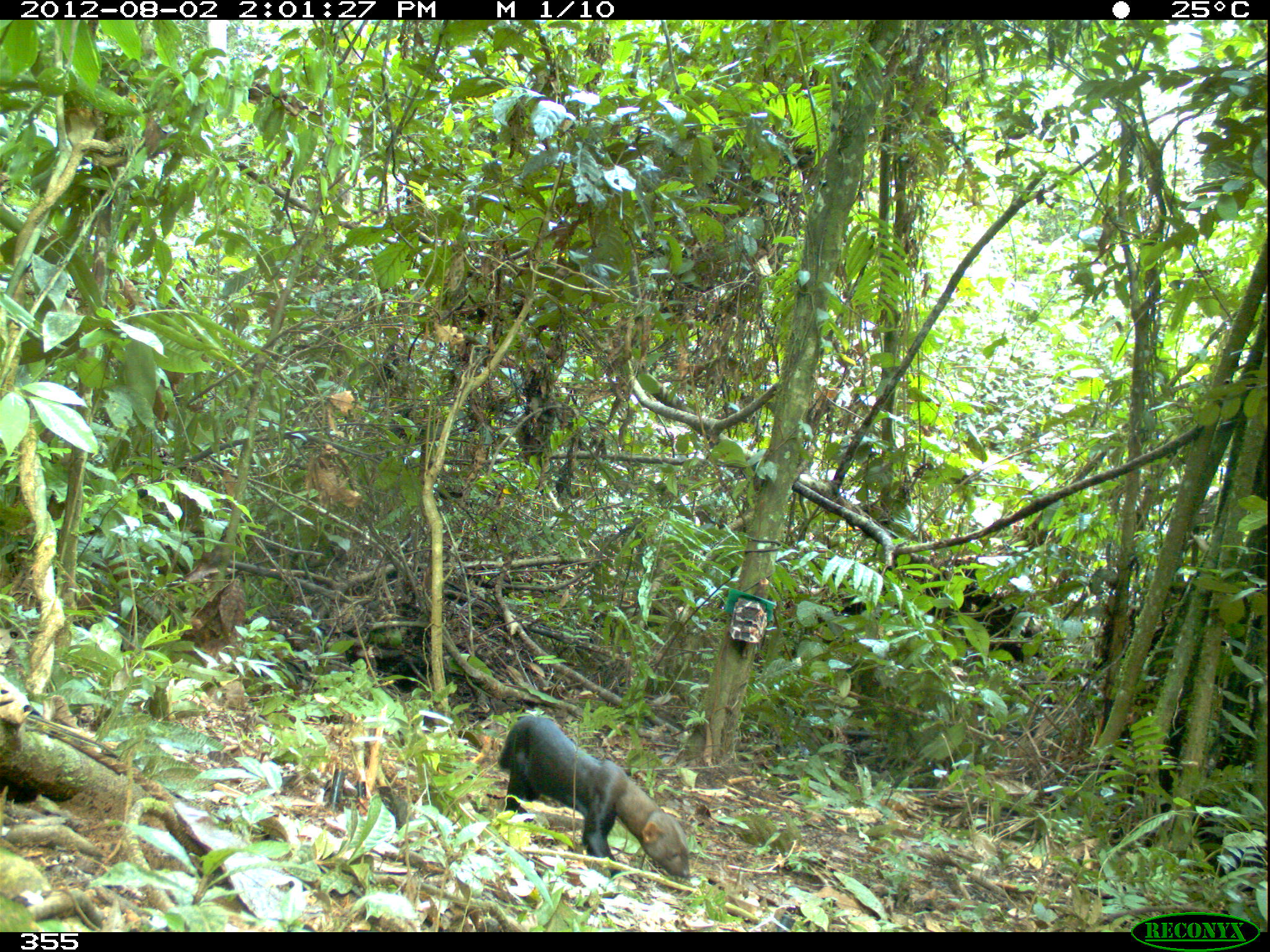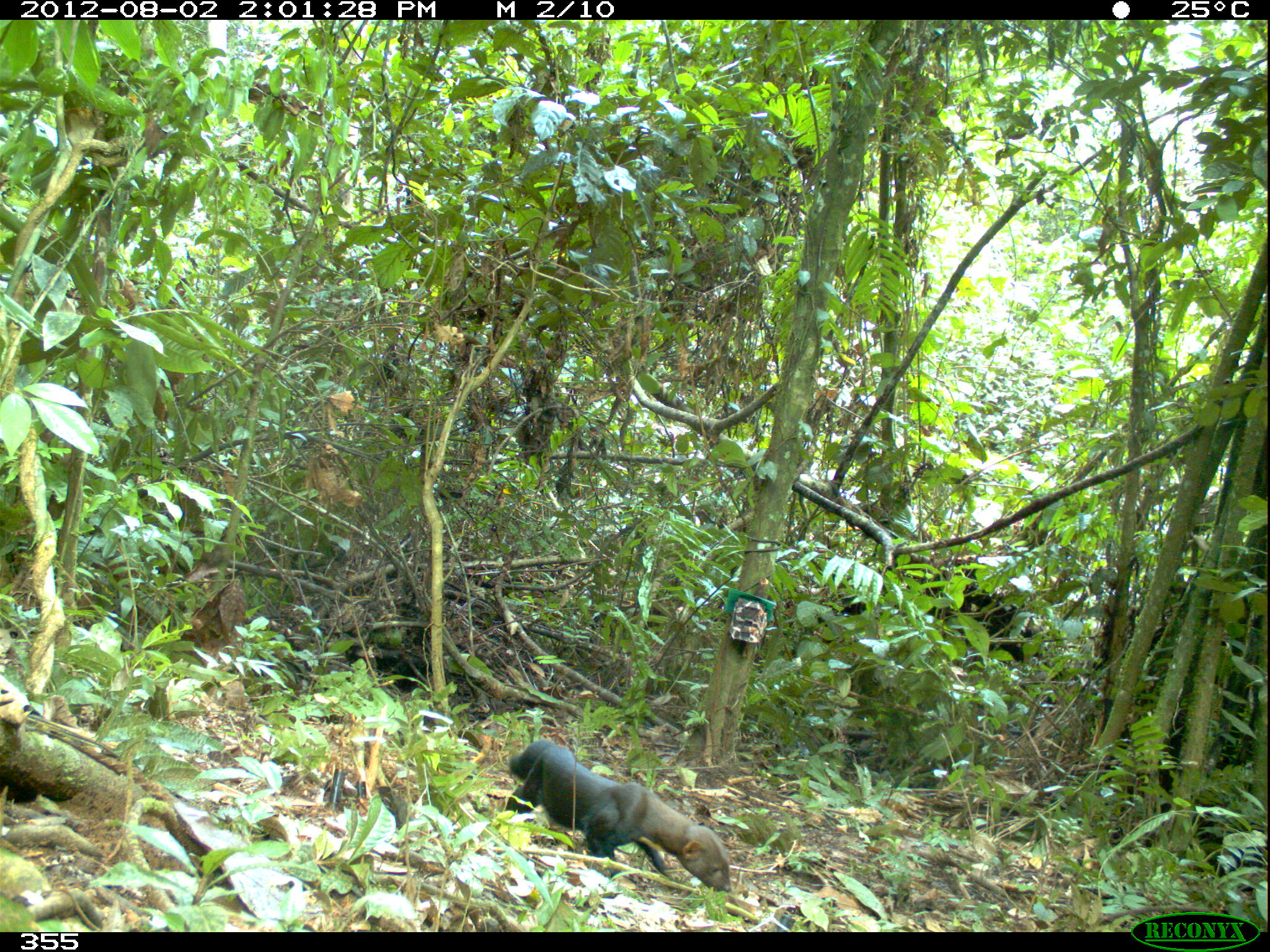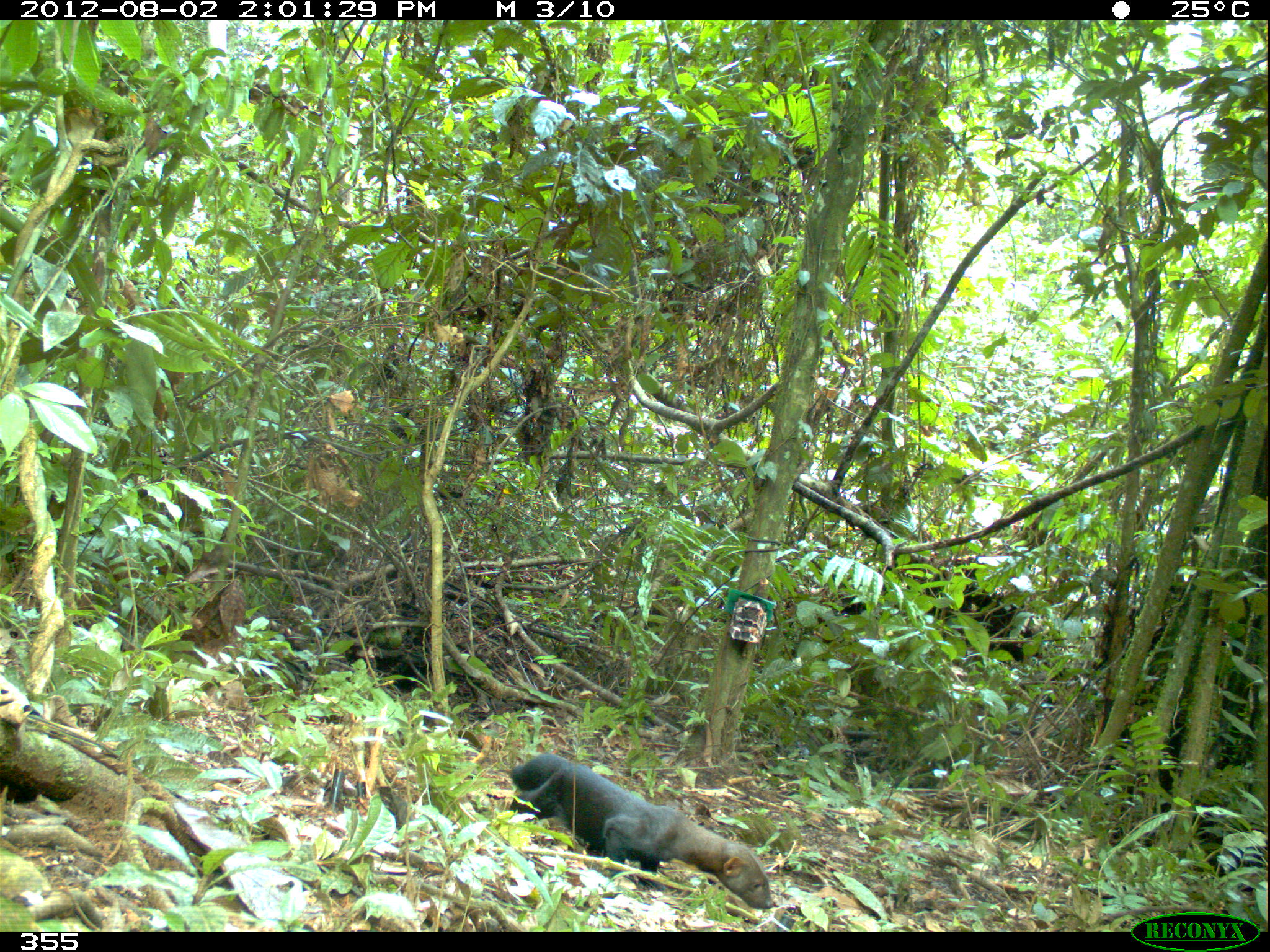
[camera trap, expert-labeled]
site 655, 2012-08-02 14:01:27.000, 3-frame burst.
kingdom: Animalia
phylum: Chordata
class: Mammalia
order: Carnivora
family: Mustelidae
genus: Eira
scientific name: Eira barbara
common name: tayra